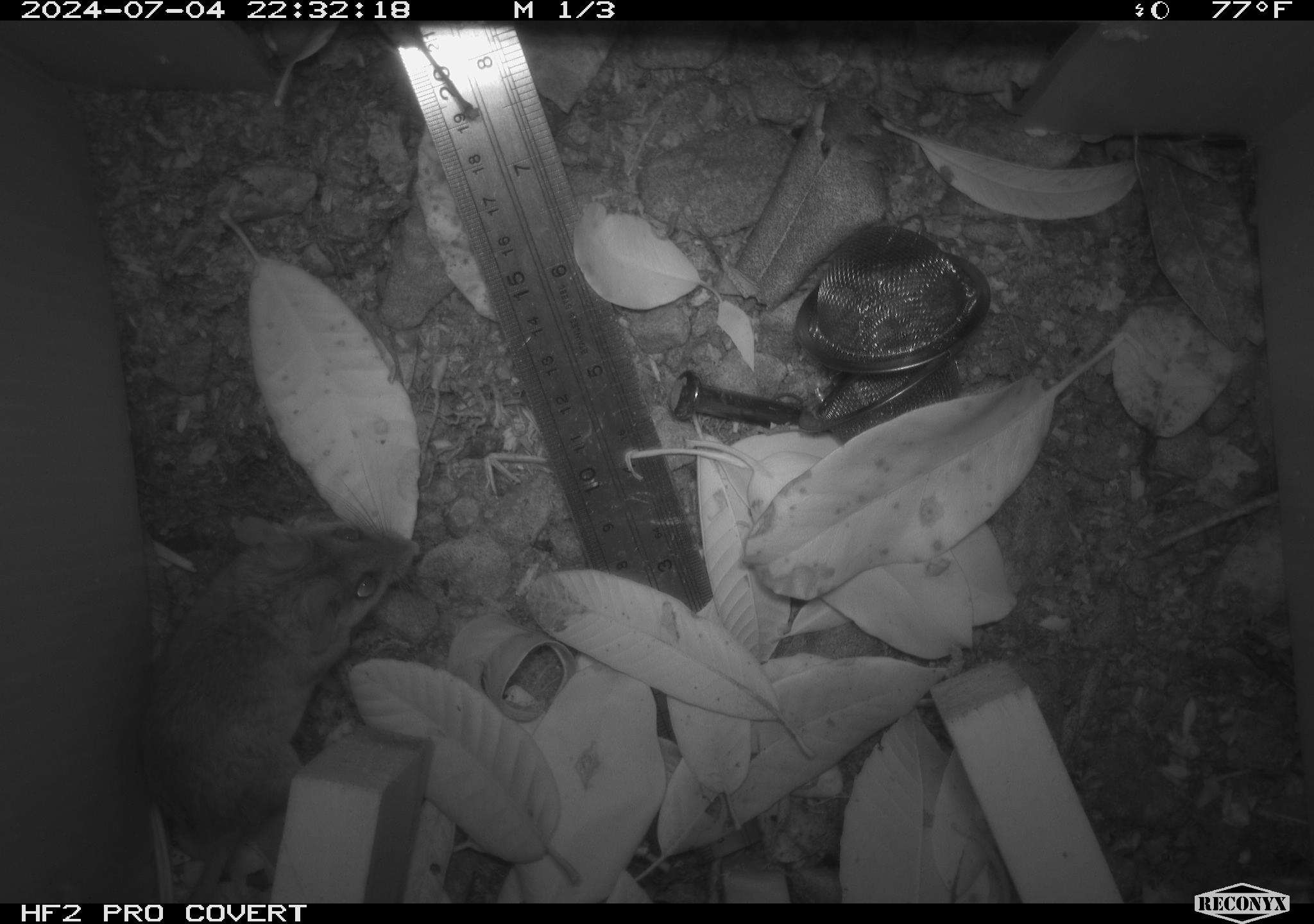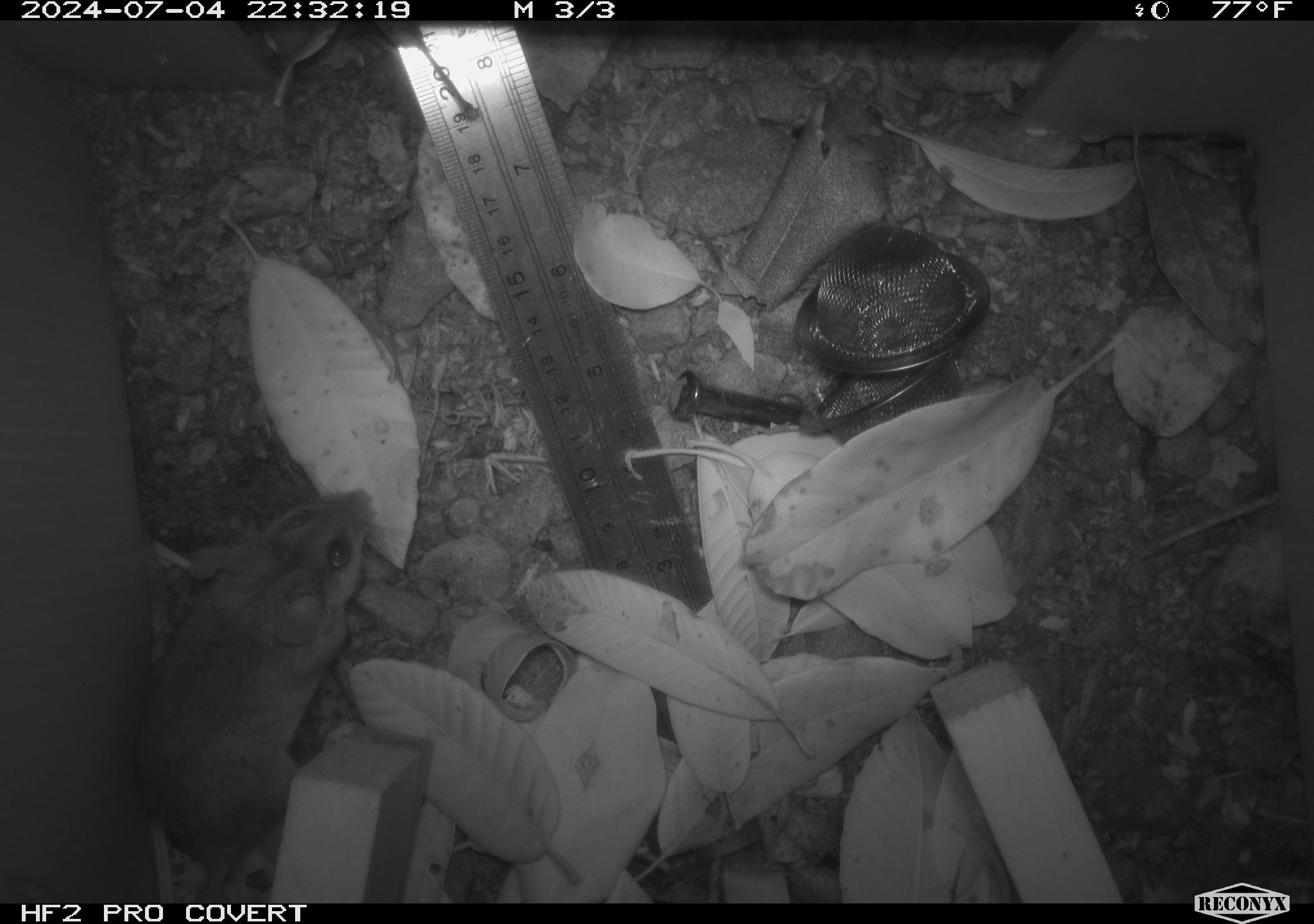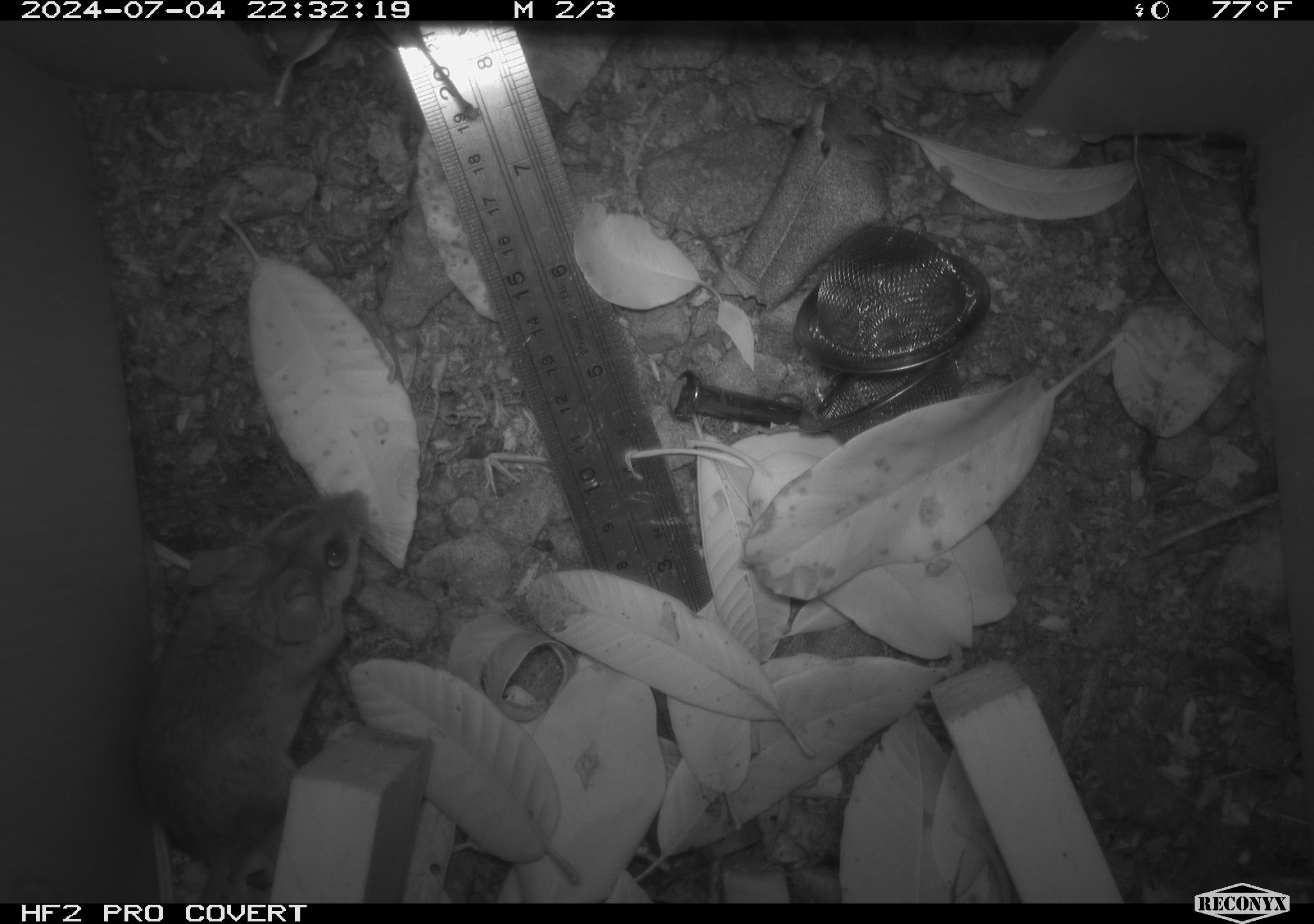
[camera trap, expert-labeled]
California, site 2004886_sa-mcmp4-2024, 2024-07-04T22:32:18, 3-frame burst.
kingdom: Animalia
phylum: Chordata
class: Mammalia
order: Rodentia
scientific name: Rodentia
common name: mouse species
Mouse species (Rodentia).